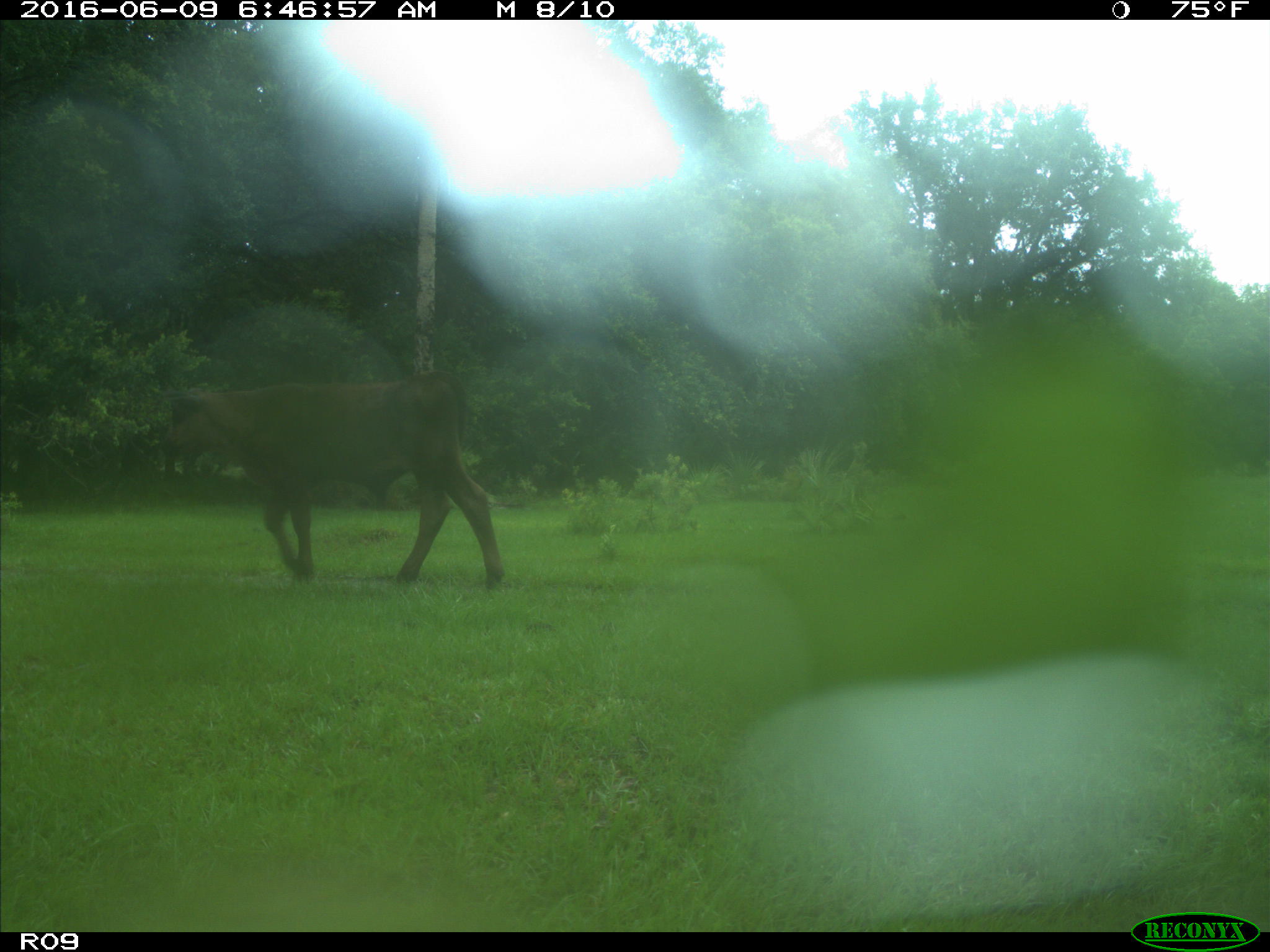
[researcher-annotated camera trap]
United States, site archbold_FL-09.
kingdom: Animalia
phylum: Chordata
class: Mammalia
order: Artiodactyla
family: Bovidae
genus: Bos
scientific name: Bos taurus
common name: domestic cow